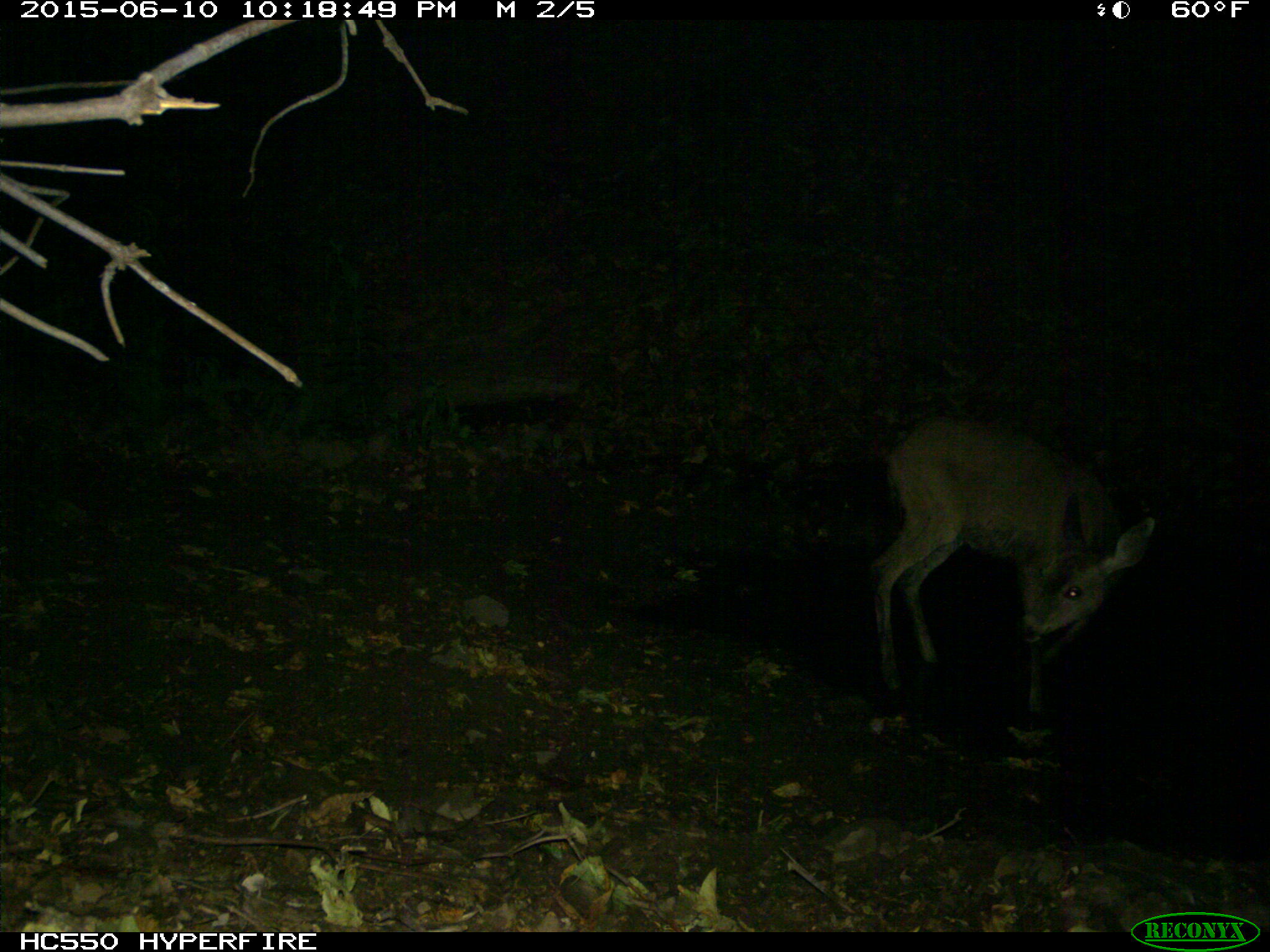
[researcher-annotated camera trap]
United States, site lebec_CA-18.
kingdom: Animalia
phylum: Chordata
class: Mammalia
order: Artiodactyla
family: Cervidae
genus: Odocoileus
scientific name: Odocoileus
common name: deer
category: unidentified deer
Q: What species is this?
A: Unidentified deer (deer) (Odocoileus).